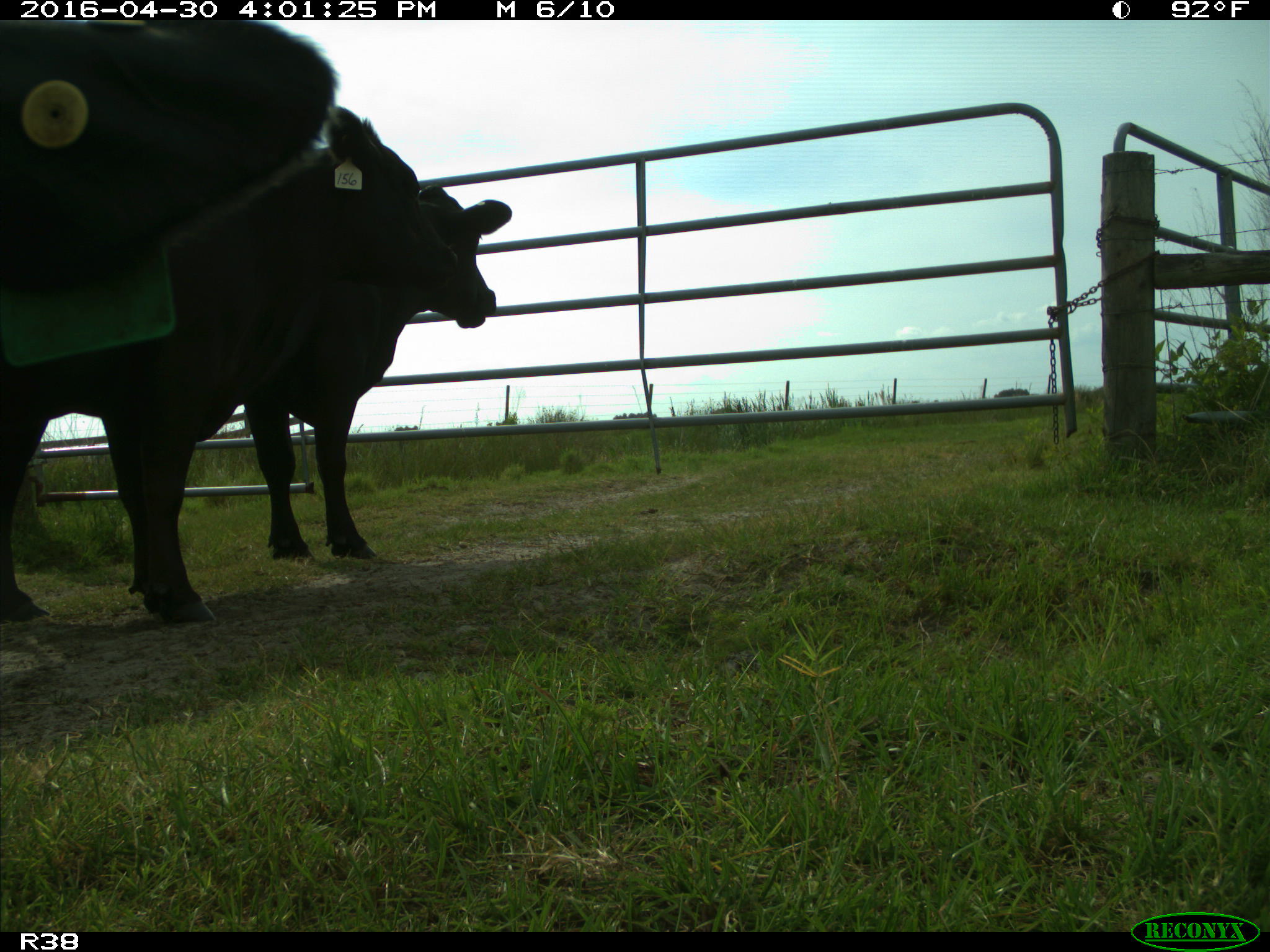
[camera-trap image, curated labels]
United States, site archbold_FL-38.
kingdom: Animalia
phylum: Chordata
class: Mammalia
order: Artiodactyla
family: Bovidae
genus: Bos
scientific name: Bos taurus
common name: domestic cow